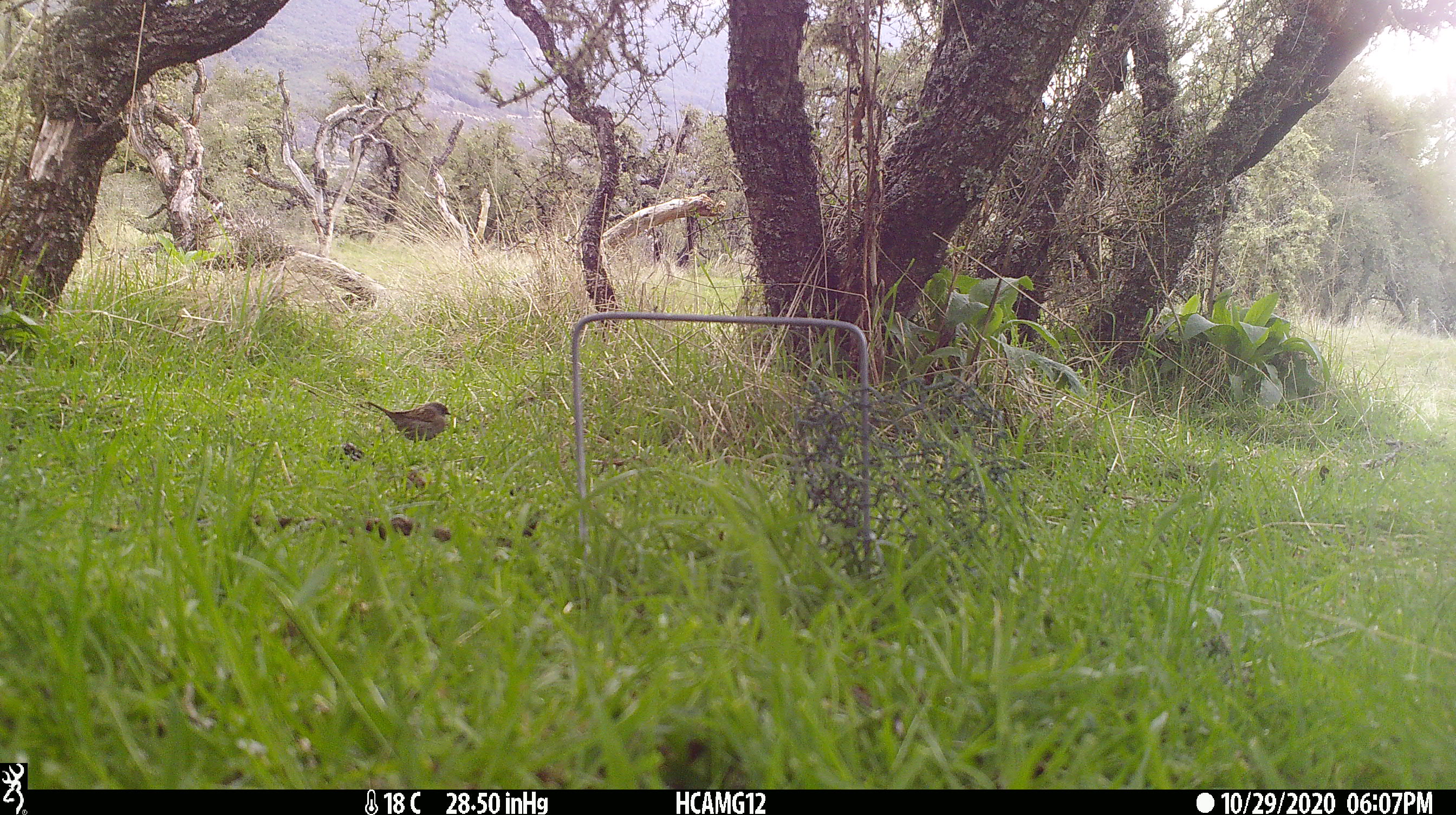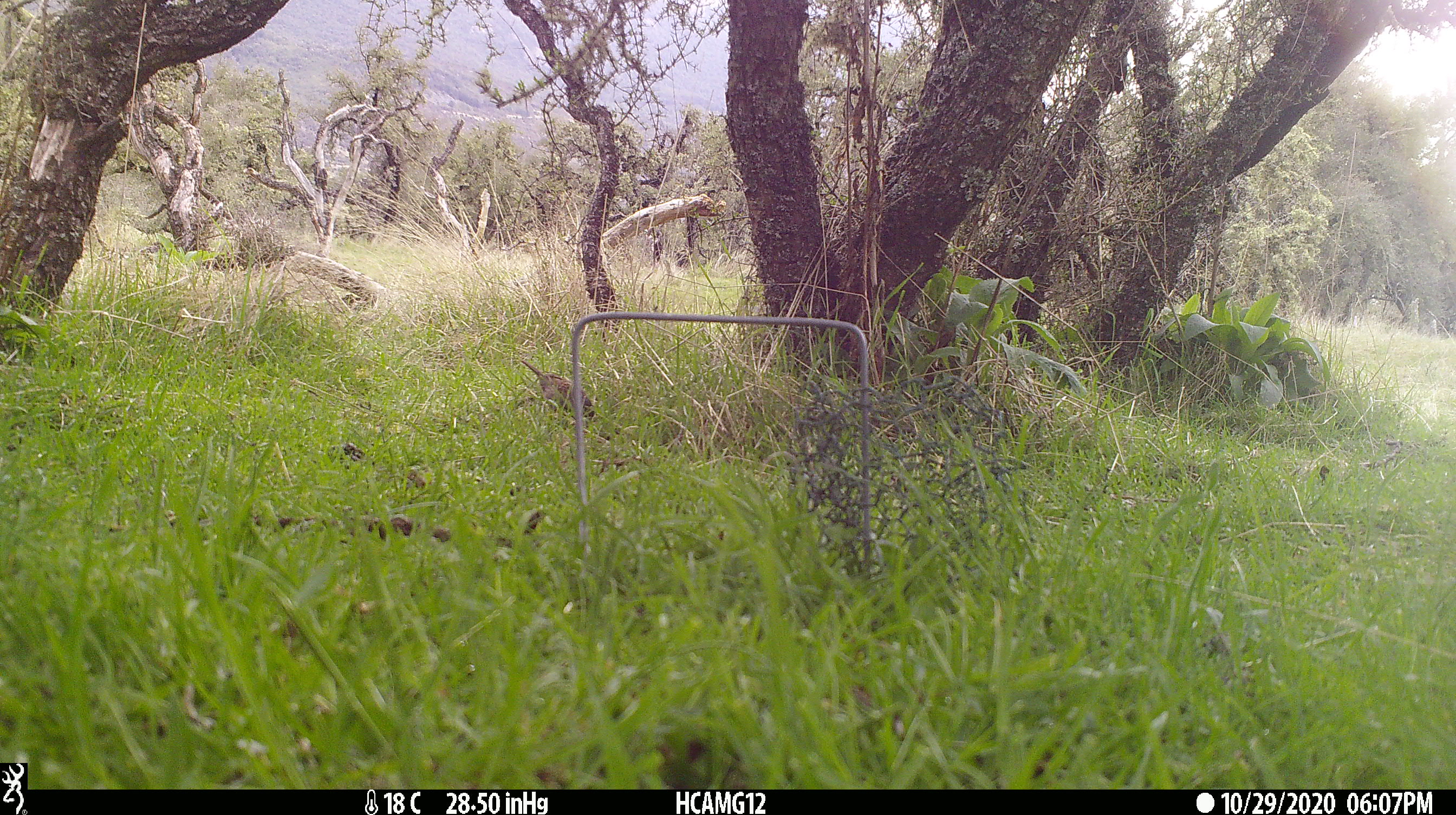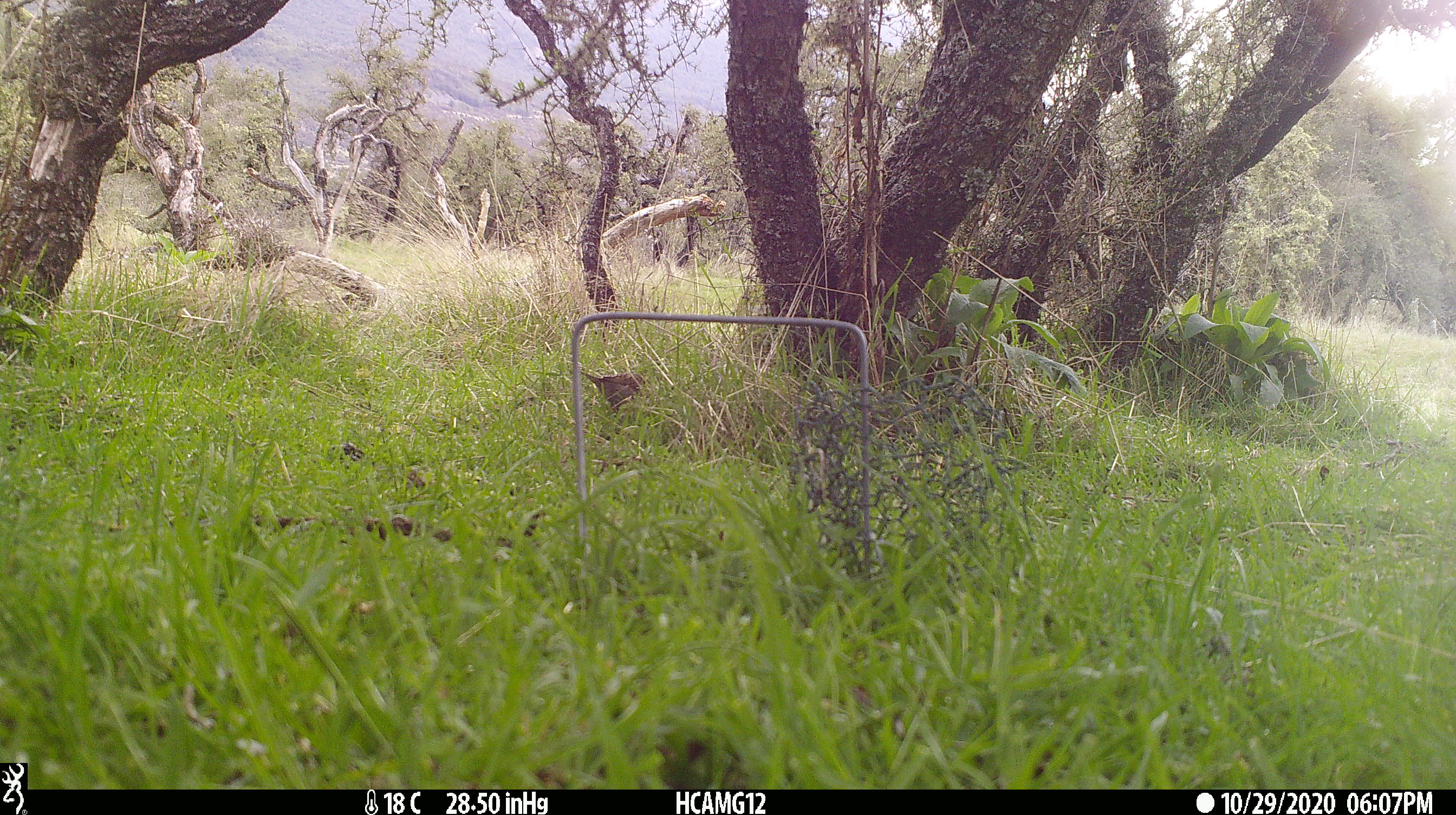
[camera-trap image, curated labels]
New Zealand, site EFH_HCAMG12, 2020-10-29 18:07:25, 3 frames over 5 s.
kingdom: Animalia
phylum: Chordata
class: Aves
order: Passeriformes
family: Prunellidae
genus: Prunella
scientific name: Prunella modularis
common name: dunnock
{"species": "dunnock (Prunella modularis)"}